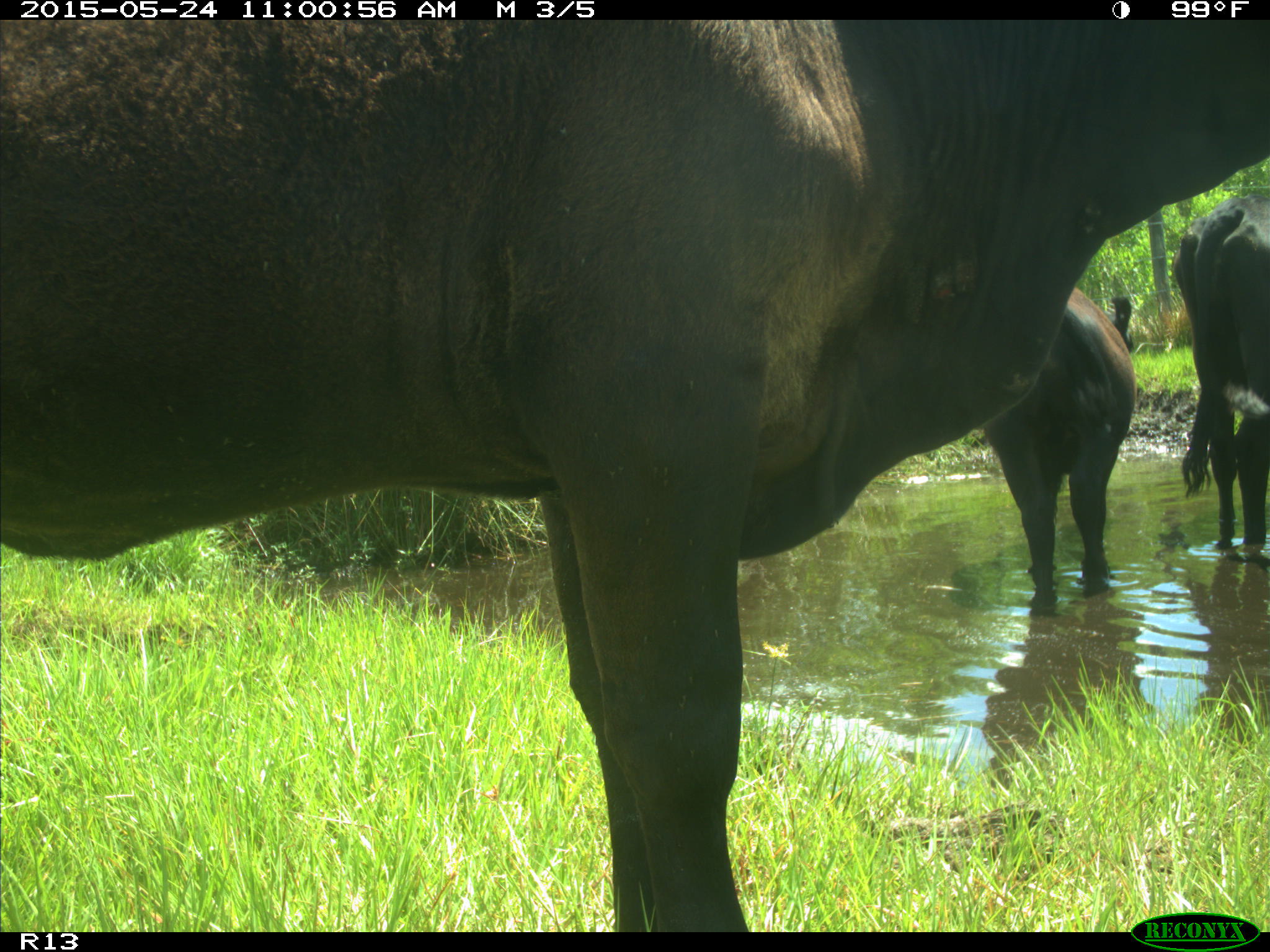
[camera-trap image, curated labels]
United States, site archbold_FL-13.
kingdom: Animalia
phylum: Chordata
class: Mammalia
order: Artiodactyla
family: Bovidae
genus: Bos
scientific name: Bos taurus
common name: domestic cow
Bos taurus (domestic cow).